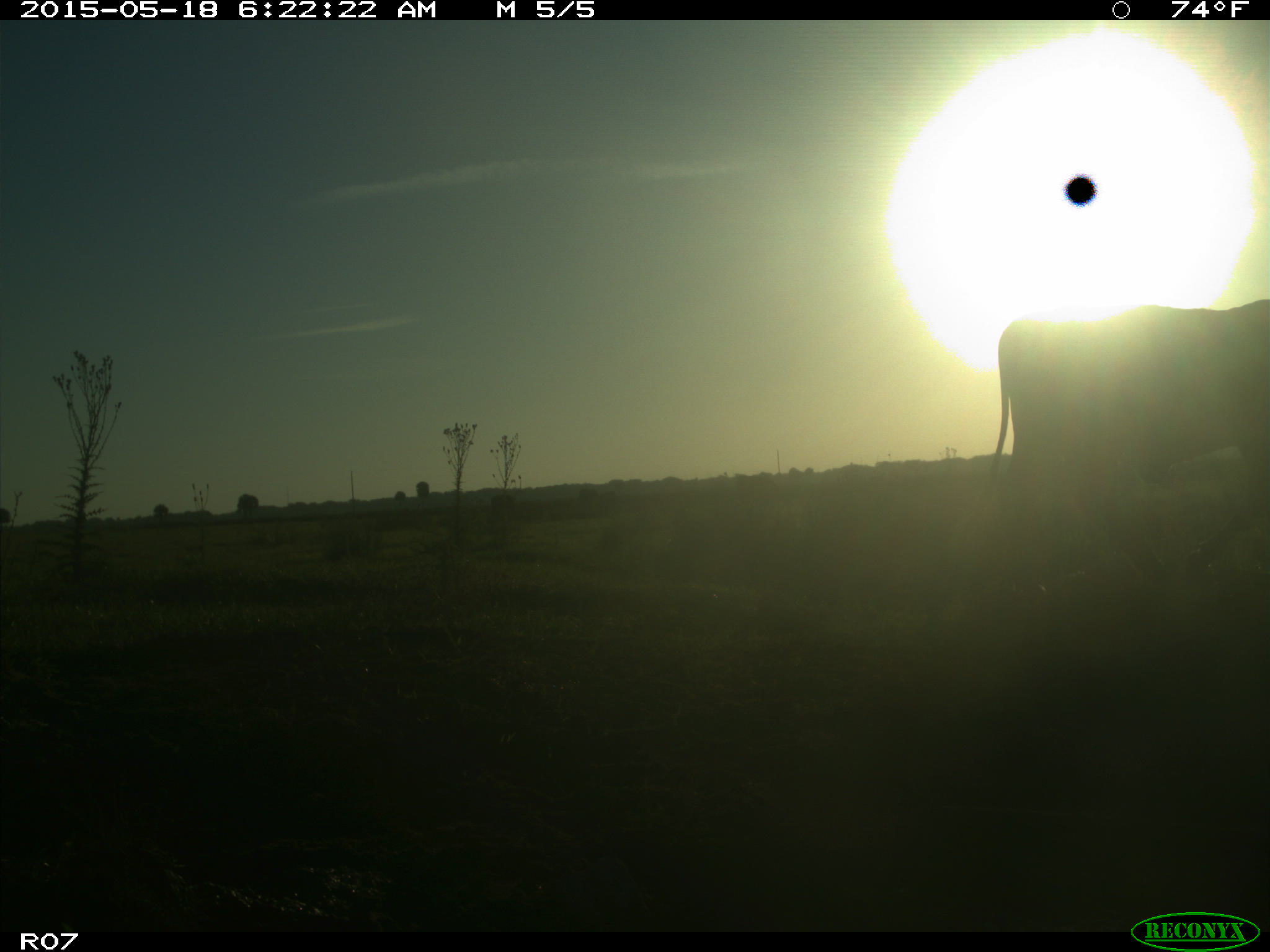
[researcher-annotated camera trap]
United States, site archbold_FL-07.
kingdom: Animalia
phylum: Chordata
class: Mammalia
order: Artiodactyla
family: Bovidae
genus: Bos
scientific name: Bos taurus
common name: domestic cow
Bos taurus (domestic cow).